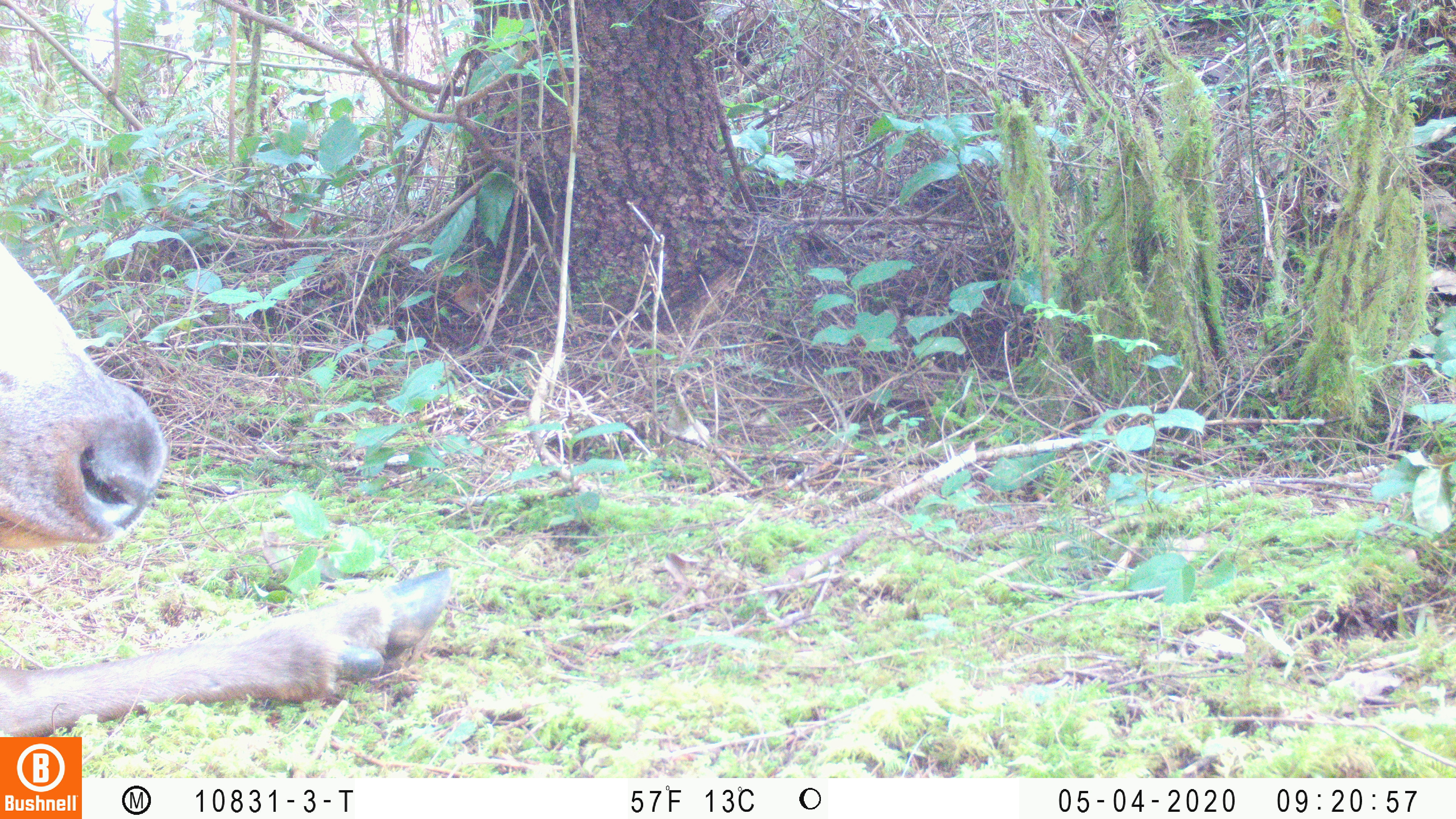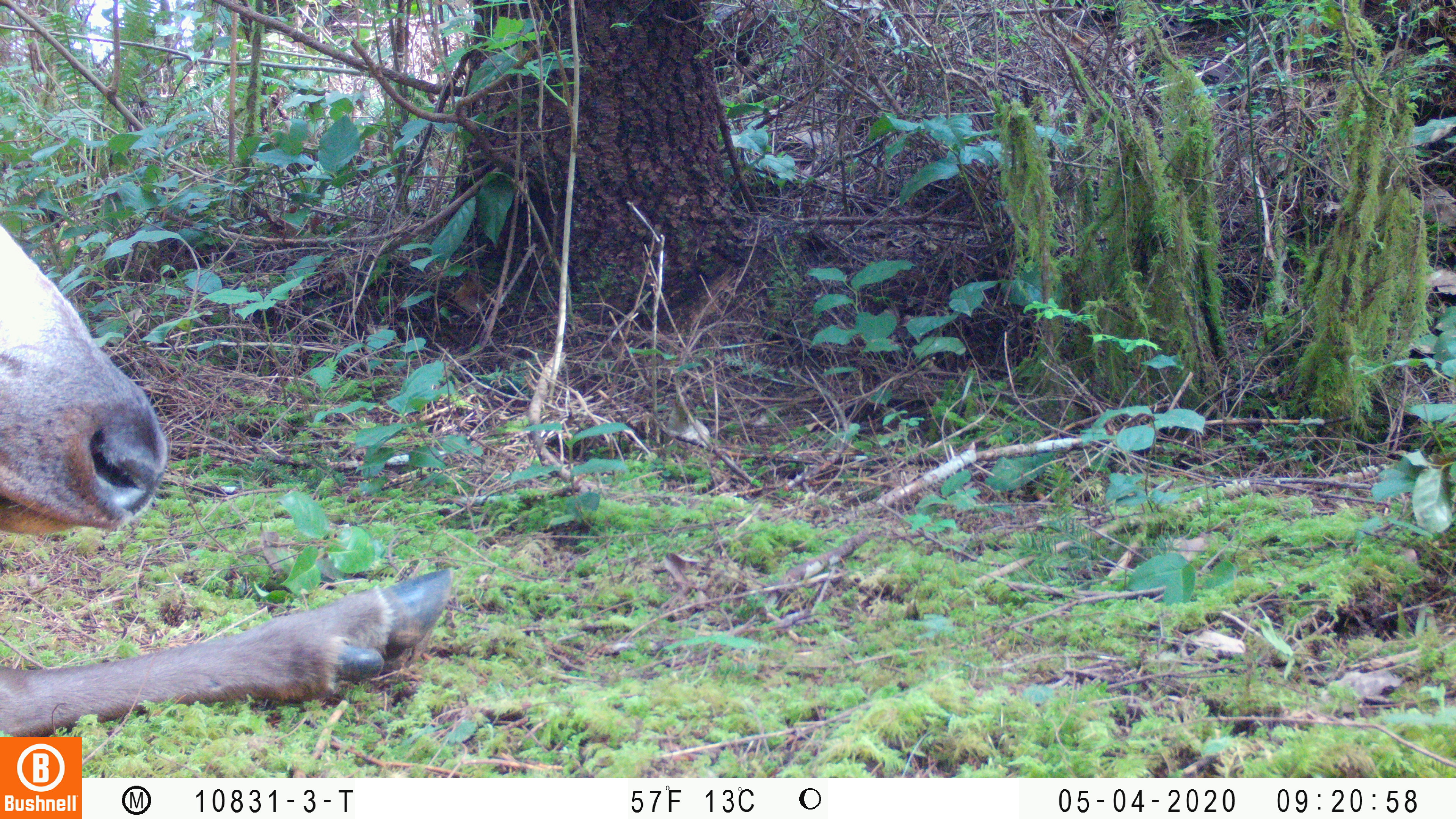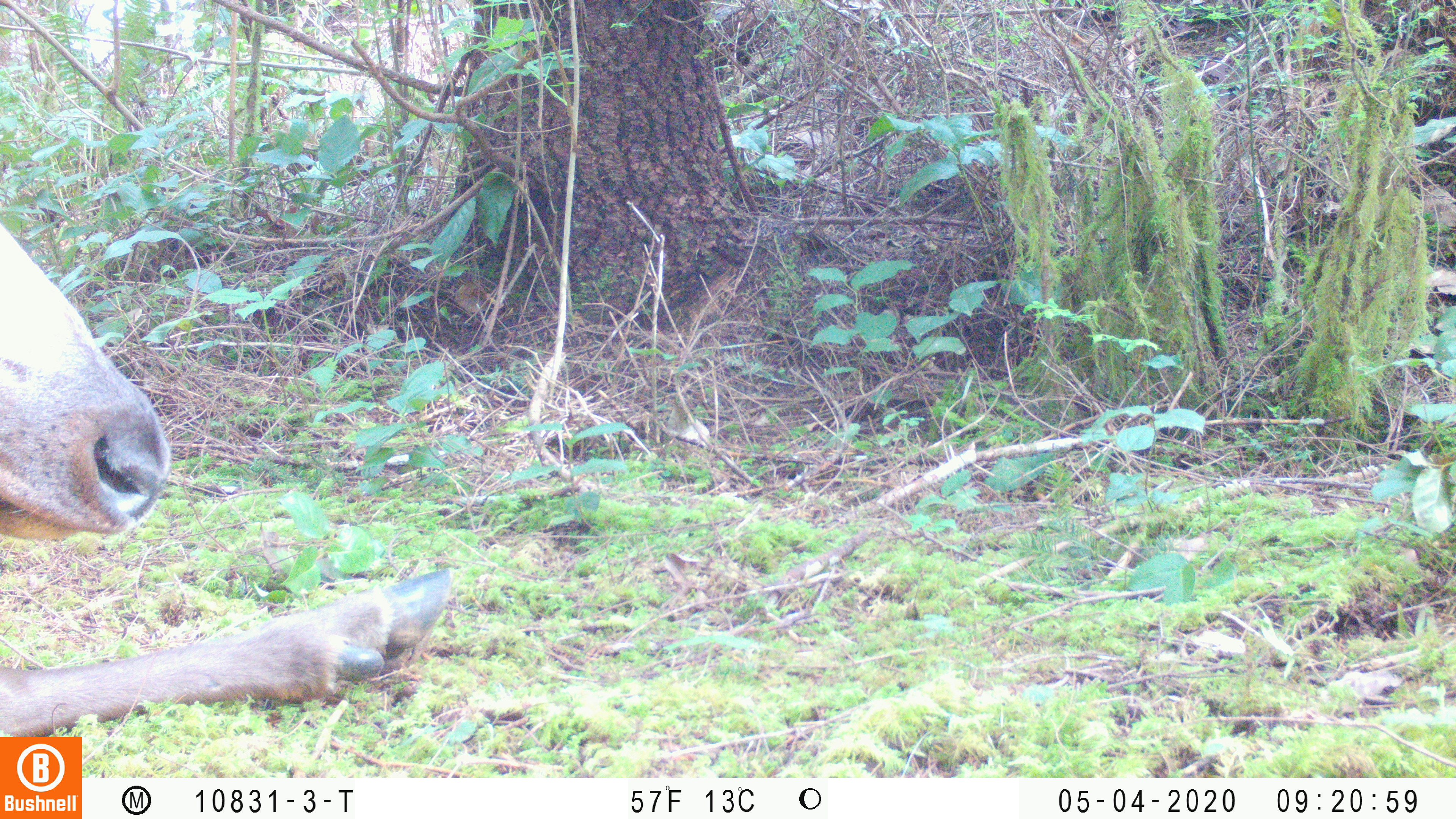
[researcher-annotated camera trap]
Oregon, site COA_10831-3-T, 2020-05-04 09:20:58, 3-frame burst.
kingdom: Animalia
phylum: Chordata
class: Mammalia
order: Artiodactyla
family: Cervidae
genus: Cervus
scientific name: Cervus canadensis roosevelti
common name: roosevelt elk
Roosevelt elk (Cervus canadensis roosevelti).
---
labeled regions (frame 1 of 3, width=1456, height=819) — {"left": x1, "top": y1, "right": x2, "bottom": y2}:
roosevelt elk: {"left": 0, "top": 243, "right": 459, "bottom": 730}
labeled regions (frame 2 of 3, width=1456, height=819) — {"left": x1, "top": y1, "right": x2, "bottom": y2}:
roosevelt elk: {"left": 0, "top": 222, "right": 455, "bottom": 730}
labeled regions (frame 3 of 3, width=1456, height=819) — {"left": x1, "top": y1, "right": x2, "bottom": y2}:
roosevelt elk: {"left": 0, "top": 222, "right": 461, "bottom": 729}